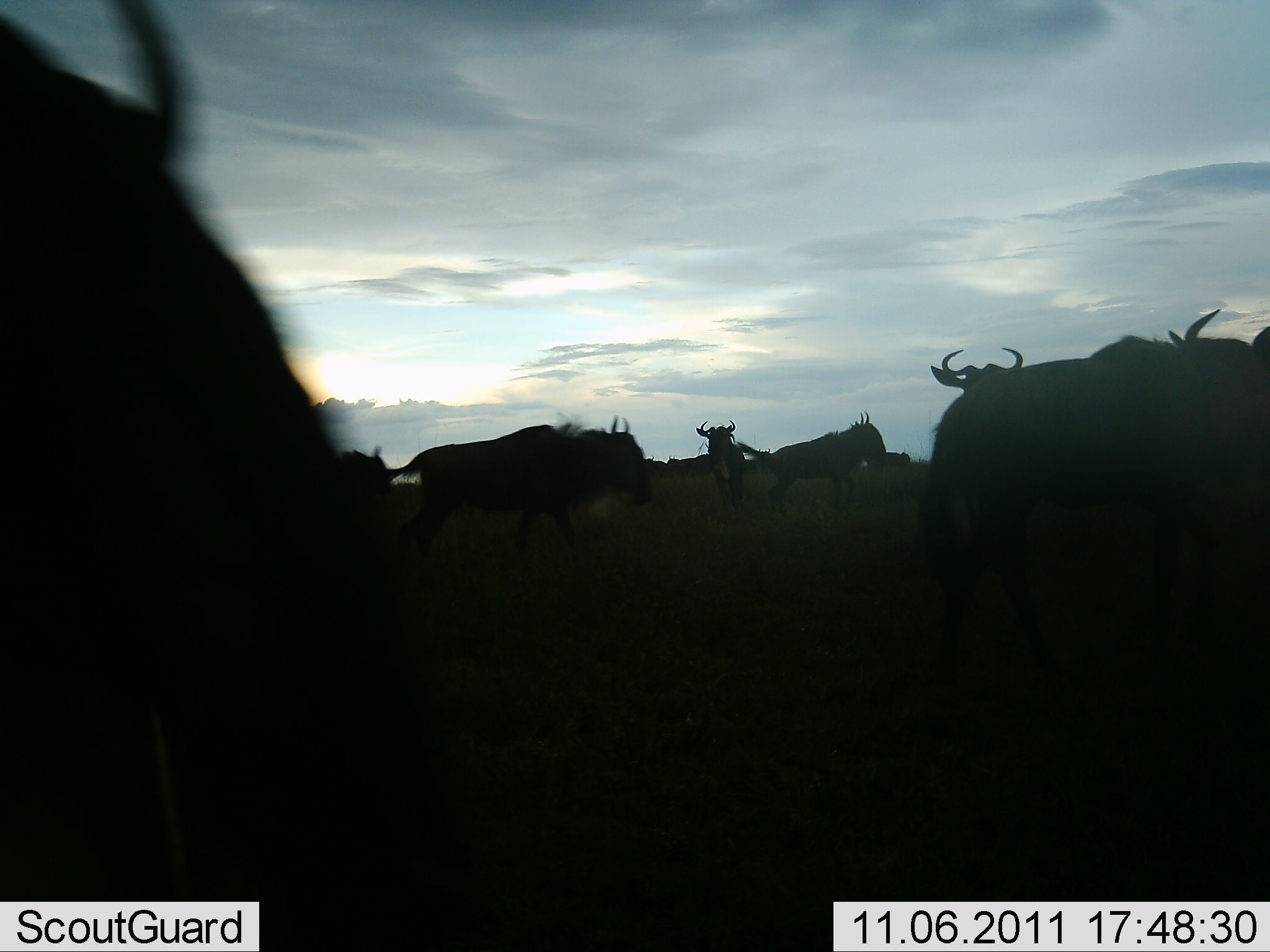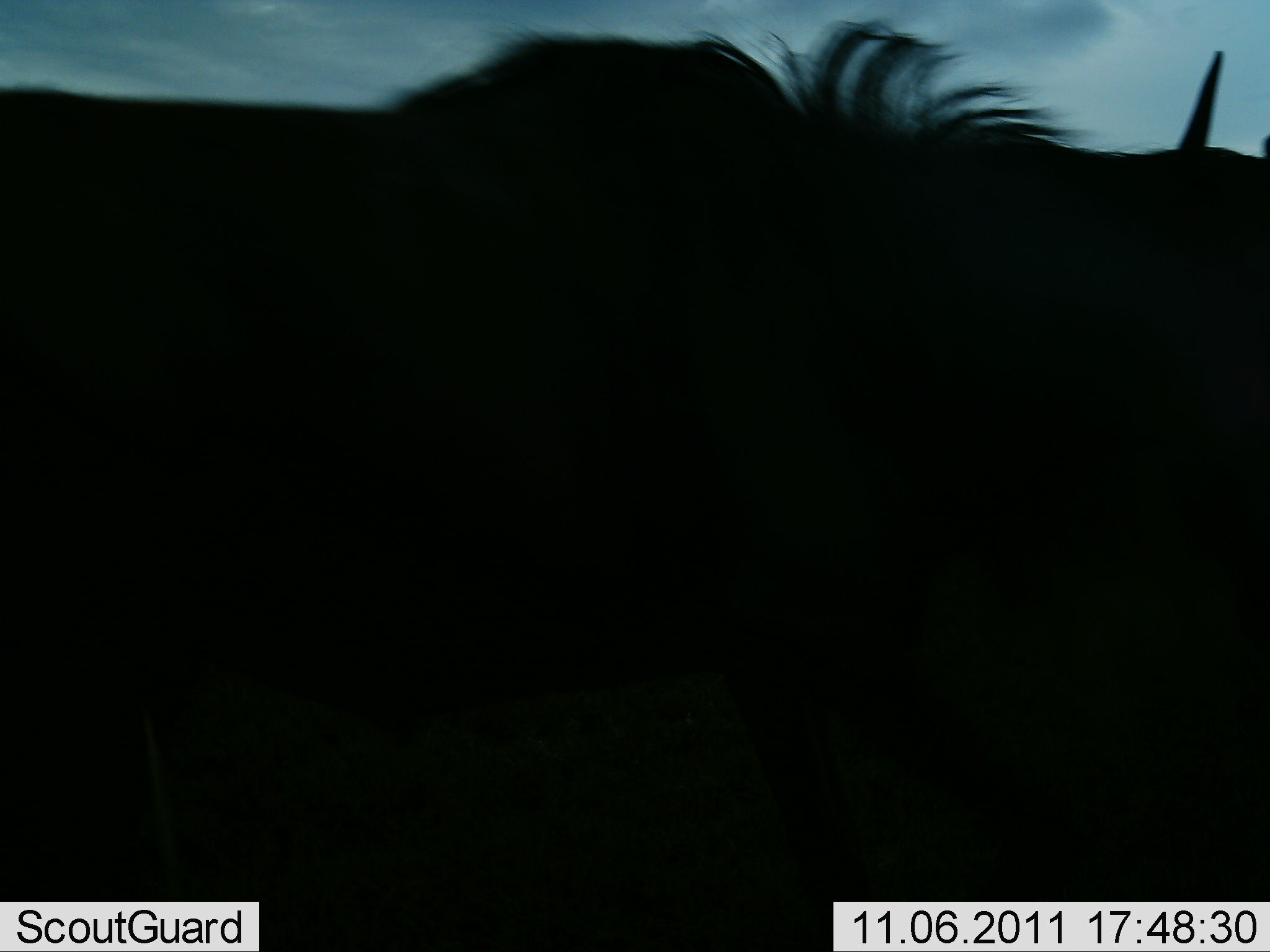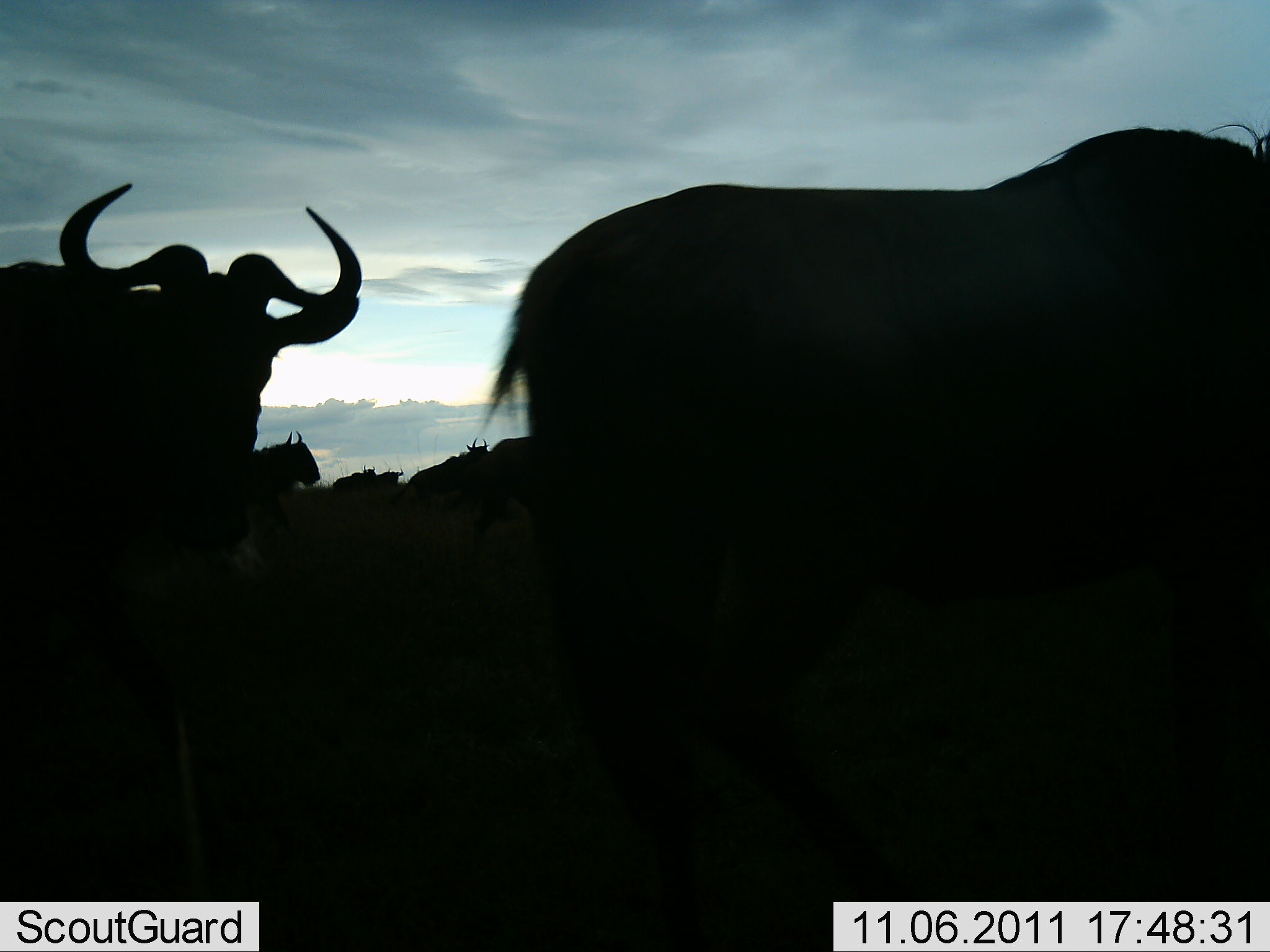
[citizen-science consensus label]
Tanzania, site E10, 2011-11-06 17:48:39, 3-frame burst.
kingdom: Animalia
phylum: Chordata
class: Mammalia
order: Artiodactyla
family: Bovidae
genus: Connochaetes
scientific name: Connochaetes taurinus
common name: blue wildebeest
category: wildebeest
Wildebeest (blue wildebeest) (Connochaetes taurinus), count 11-50. Behavior (volunteer vote fractions): standing 10%, resting 0%, moving 100%, interacting 0%. Young present (vote fraction): 0%. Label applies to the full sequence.